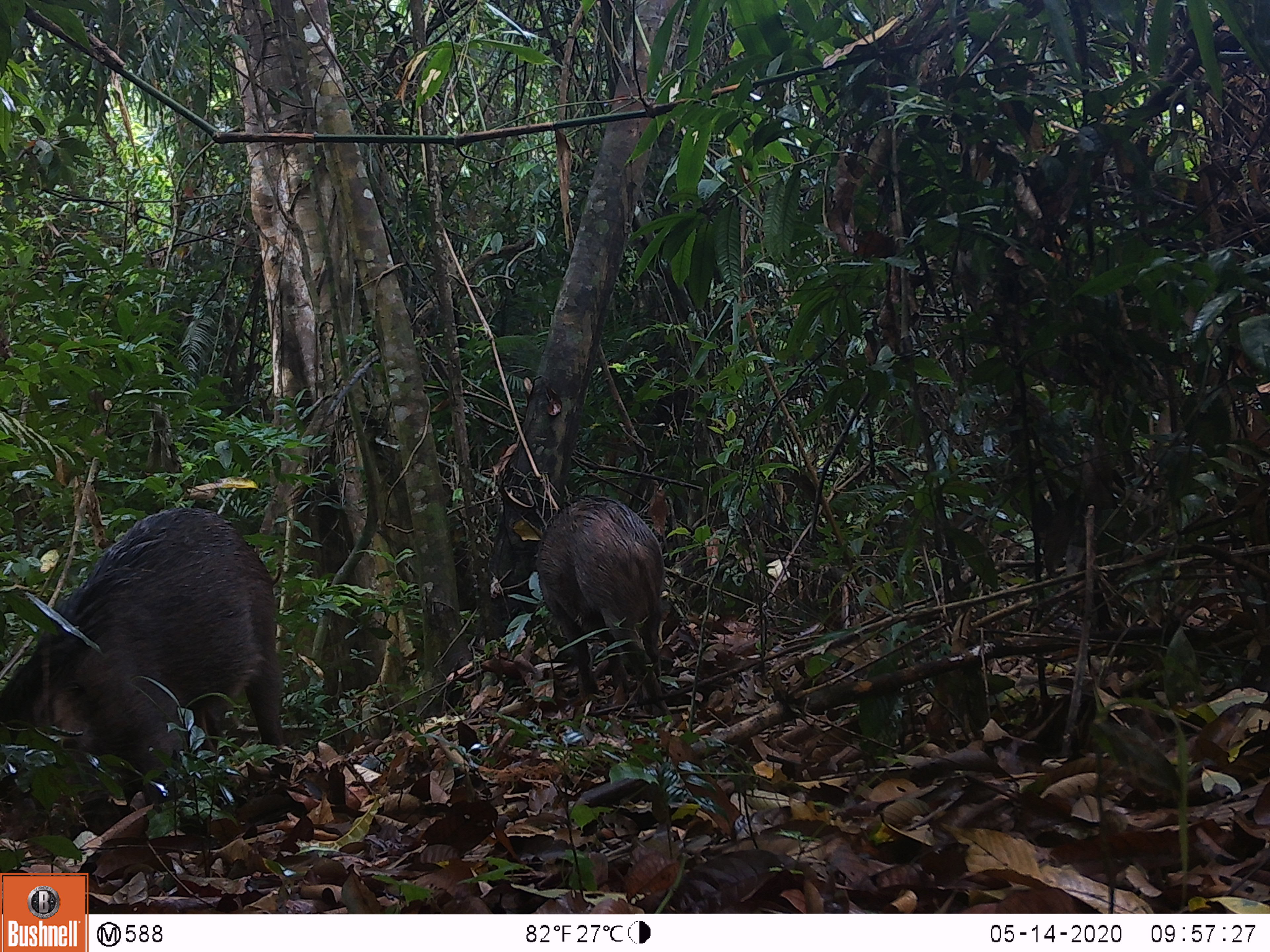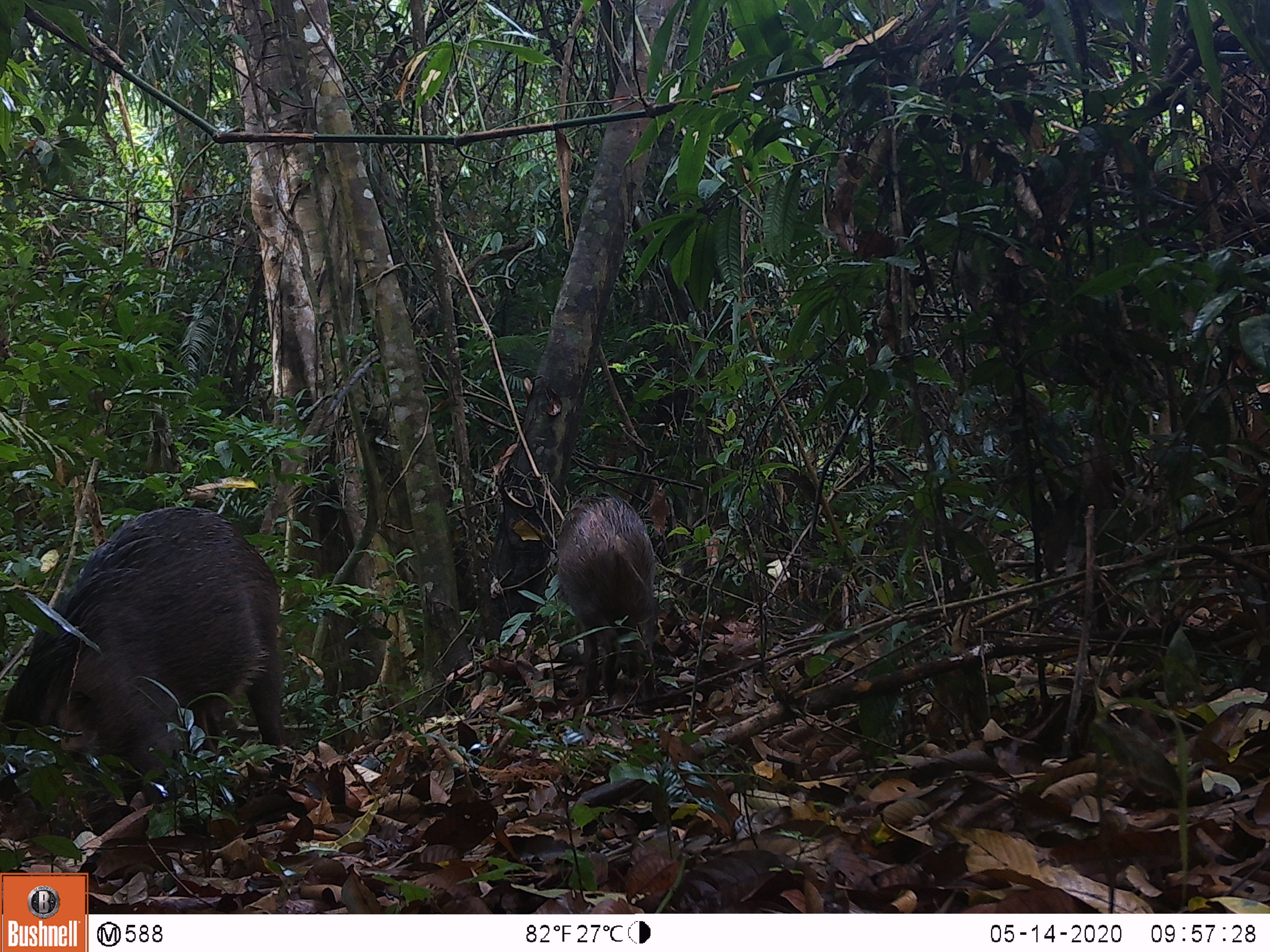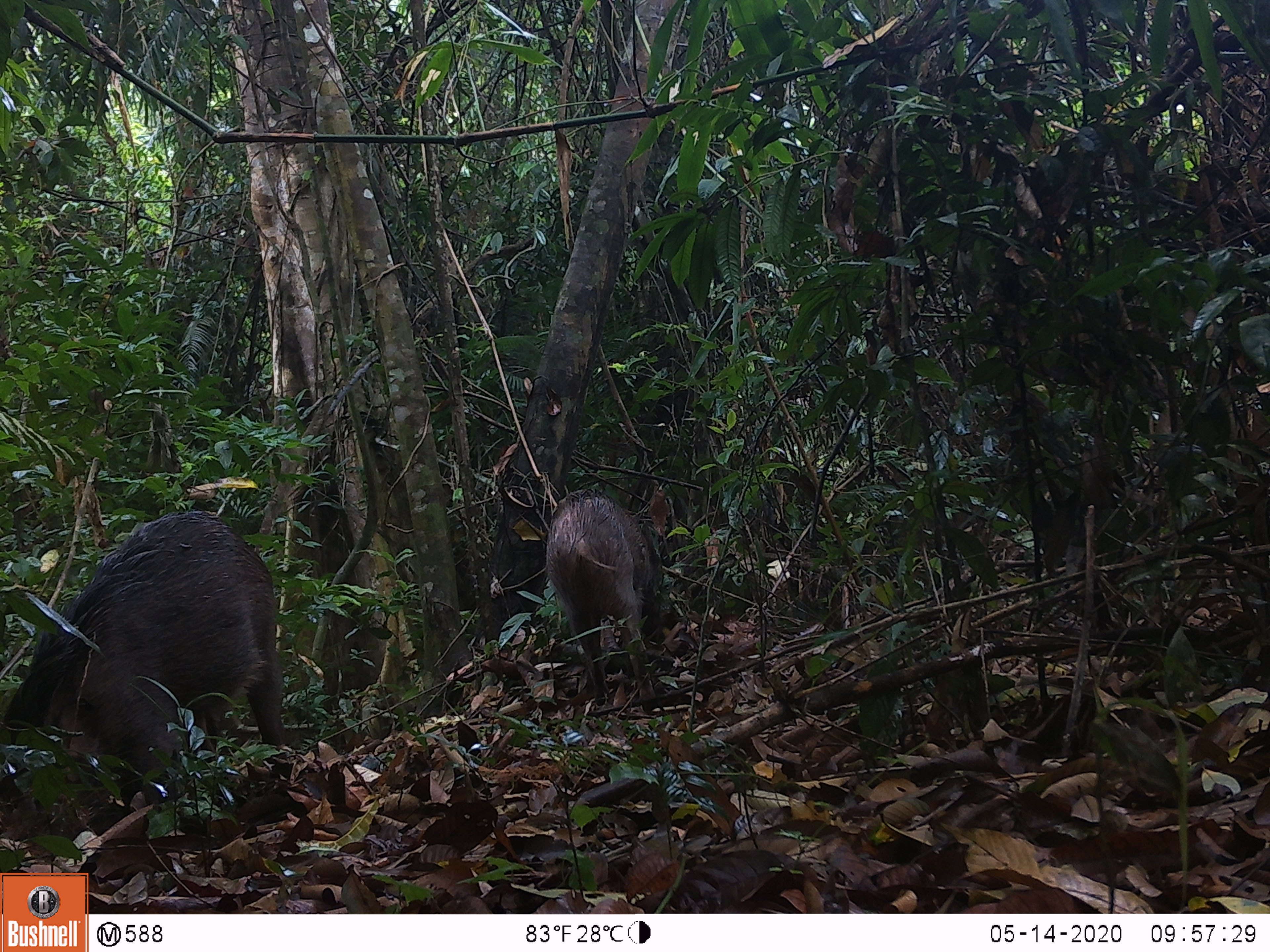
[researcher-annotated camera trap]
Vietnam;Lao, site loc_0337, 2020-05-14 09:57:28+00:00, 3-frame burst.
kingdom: Animalia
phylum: Chordata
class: Mammalia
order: Artiodactyla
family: Suidae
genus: Sus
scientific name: Sus scrofa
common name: eurasian wild pig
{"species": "eurasian wild pig (Sus scrofa)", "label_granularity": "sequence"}